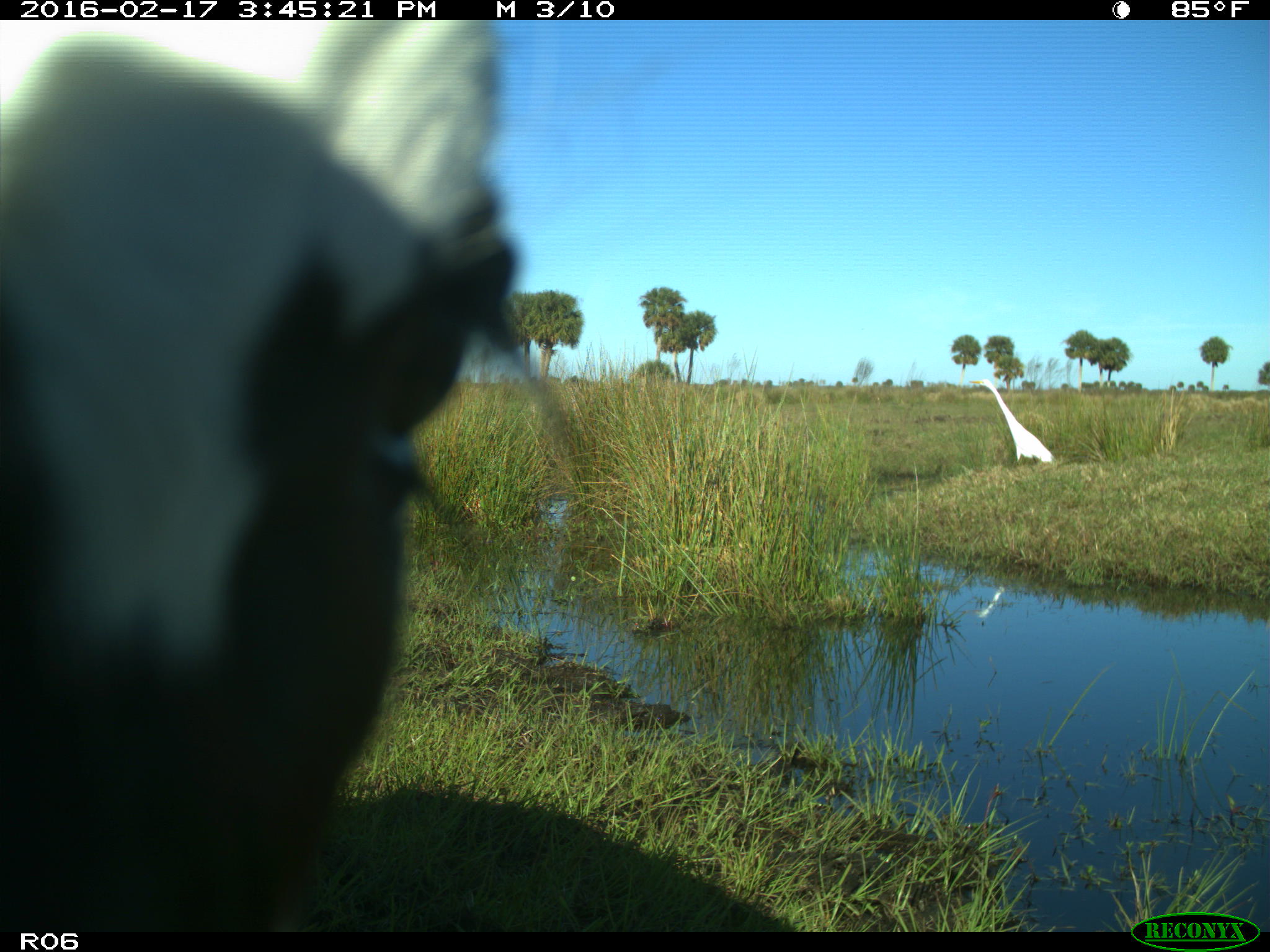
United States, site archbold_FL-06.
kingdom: Animalia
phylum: Chordata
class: Mammalia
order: Artiodactyla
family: Bovidae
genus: Bos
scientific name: Bos taurus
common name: domestic cow